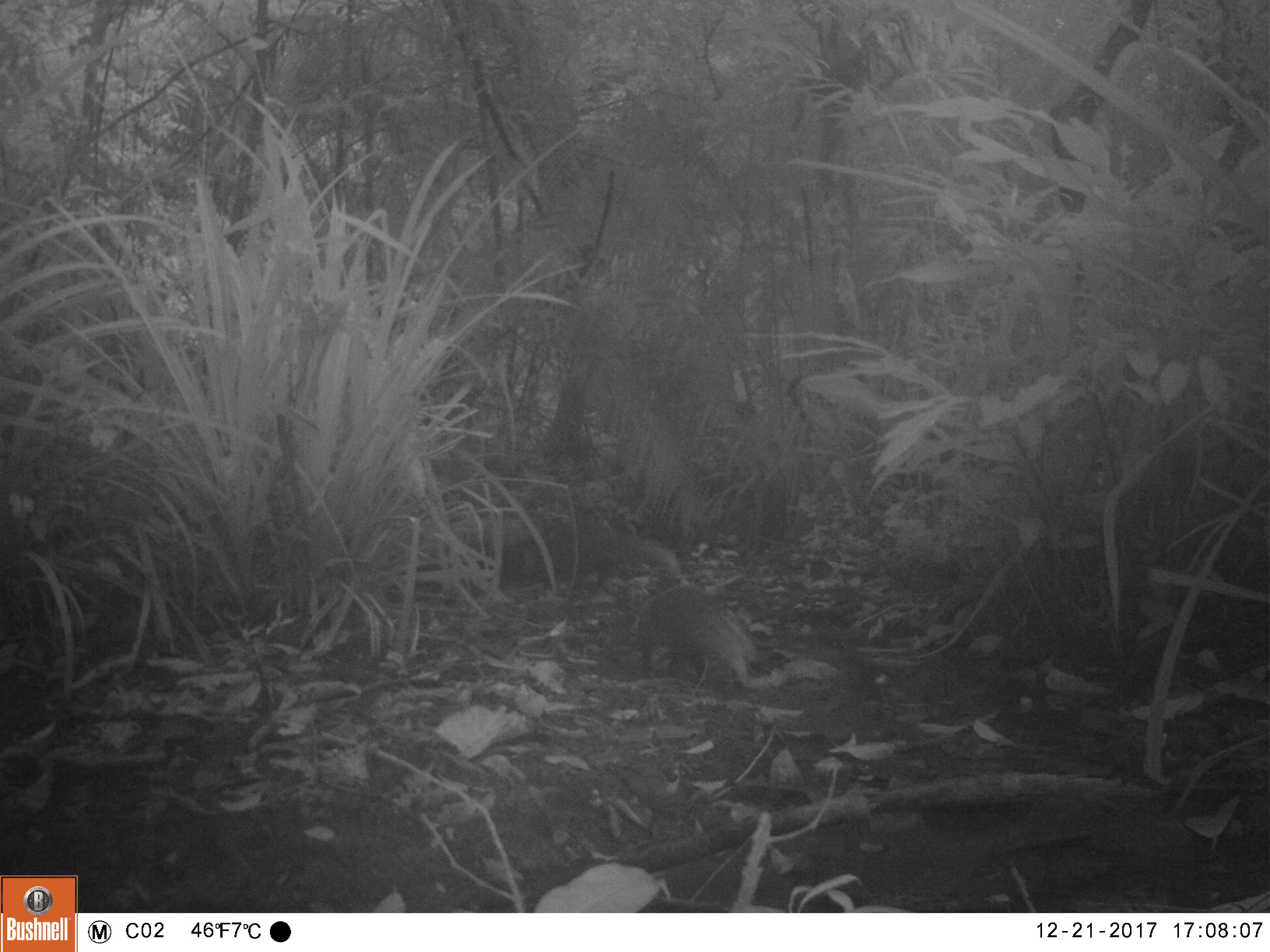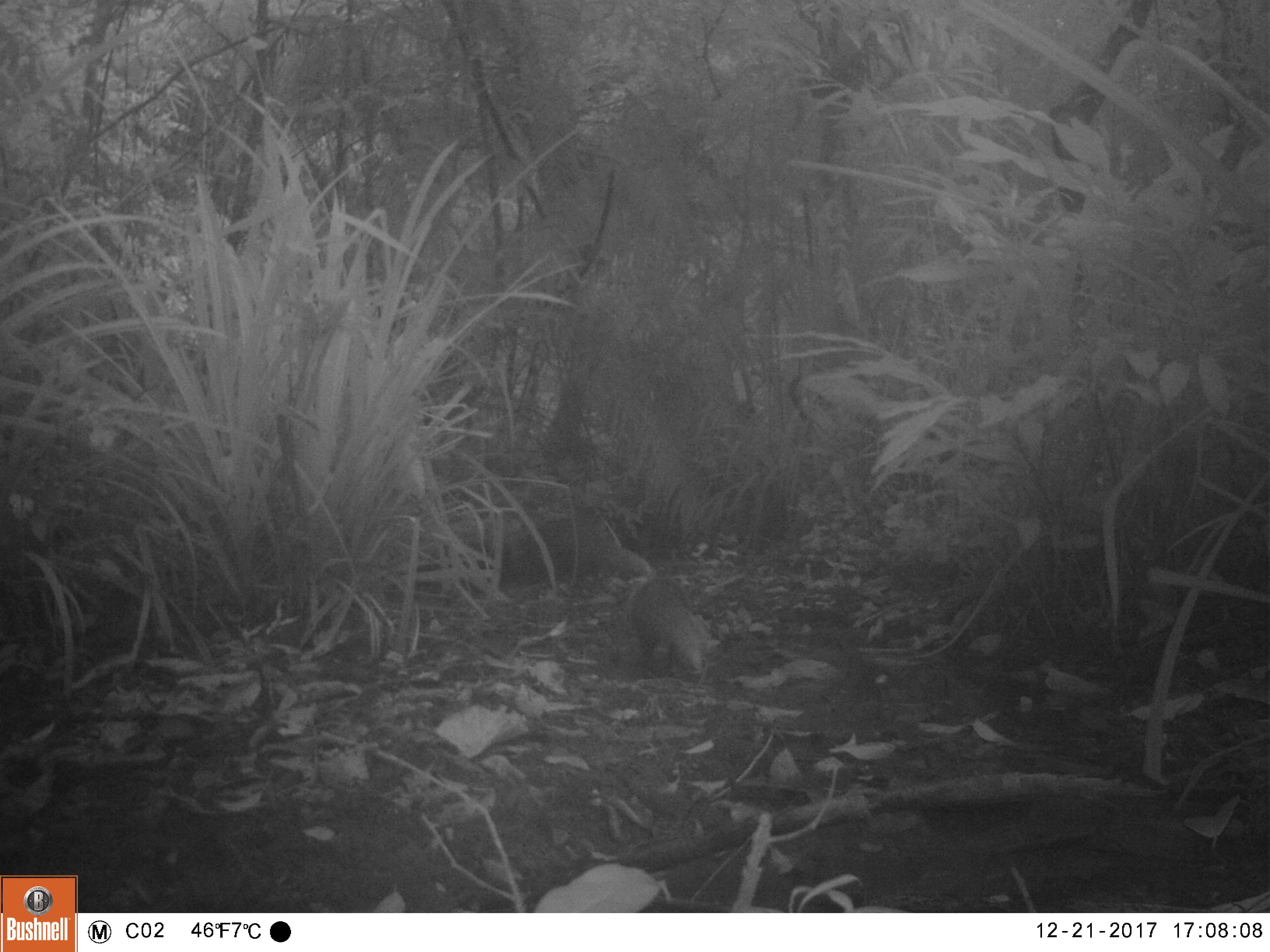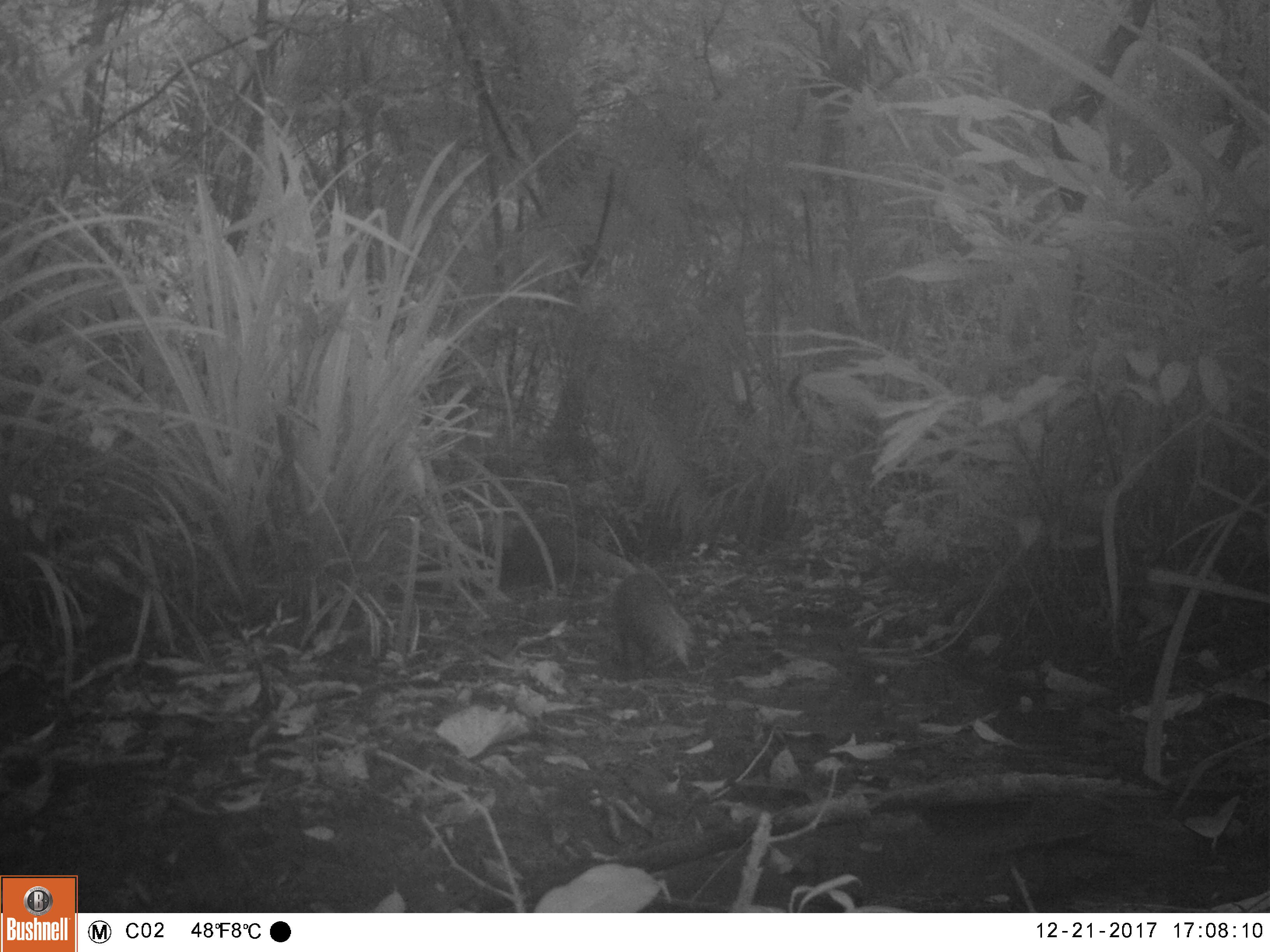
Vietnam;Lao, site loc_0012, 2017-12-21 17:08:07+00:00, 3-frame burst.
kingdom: Animalia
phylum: Chordata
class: Mammalia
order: Carnivora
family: Herpestidae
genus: Urva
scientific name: Urva urva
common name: crab-eating mongoose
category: crab eating mongoose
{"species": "crab eating mongoose (crab-eating mongoose) (Urva urva)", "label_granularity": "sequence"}